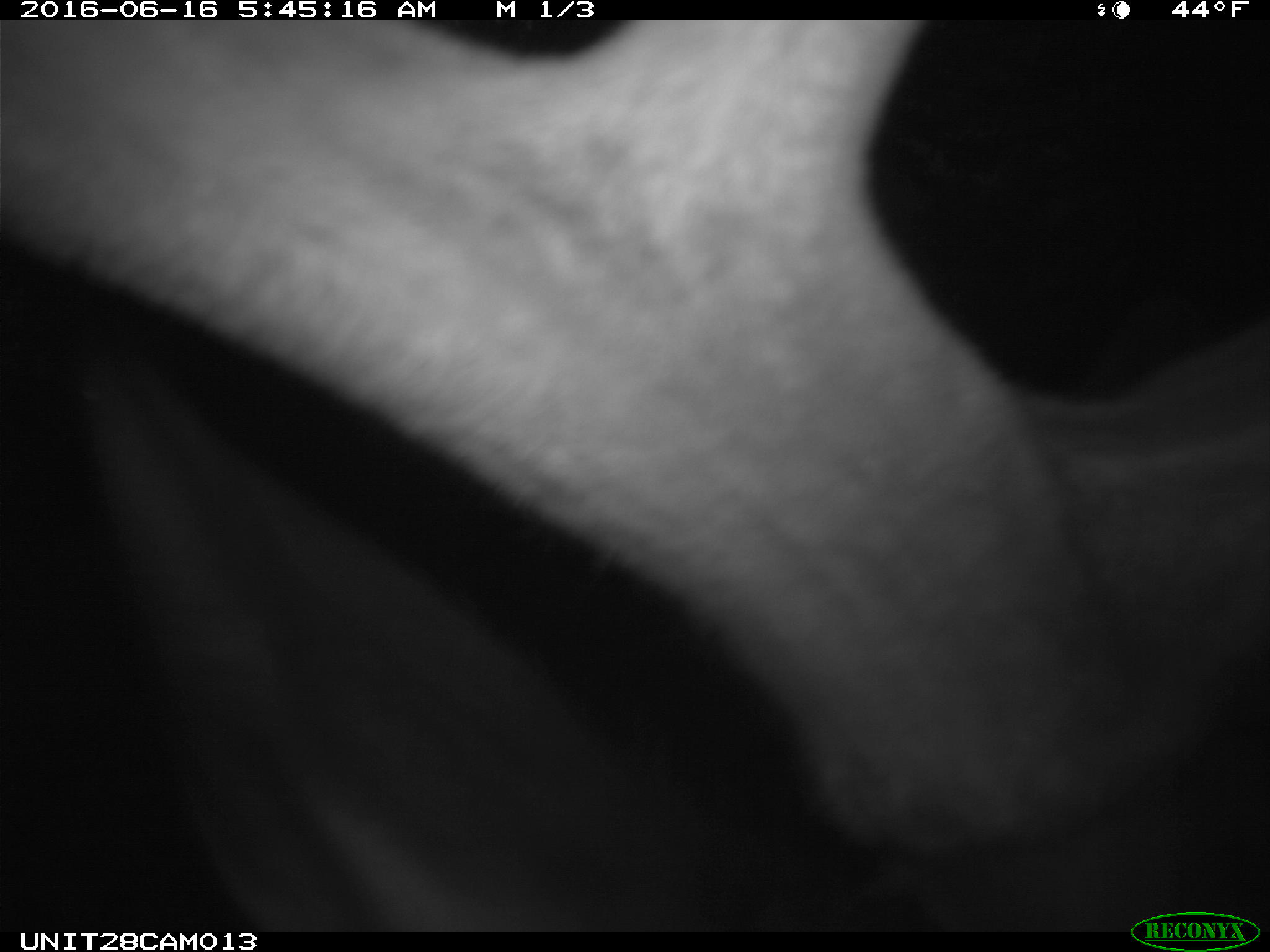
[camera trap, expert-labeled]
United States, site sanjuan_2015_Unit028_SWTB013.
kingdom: Animalia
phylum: Chordata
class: Mammalia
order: Artiodactyla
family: Cervidae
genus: Cervus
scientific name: Cervus elaphus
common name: red deer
Cervus elaphus (red deer).